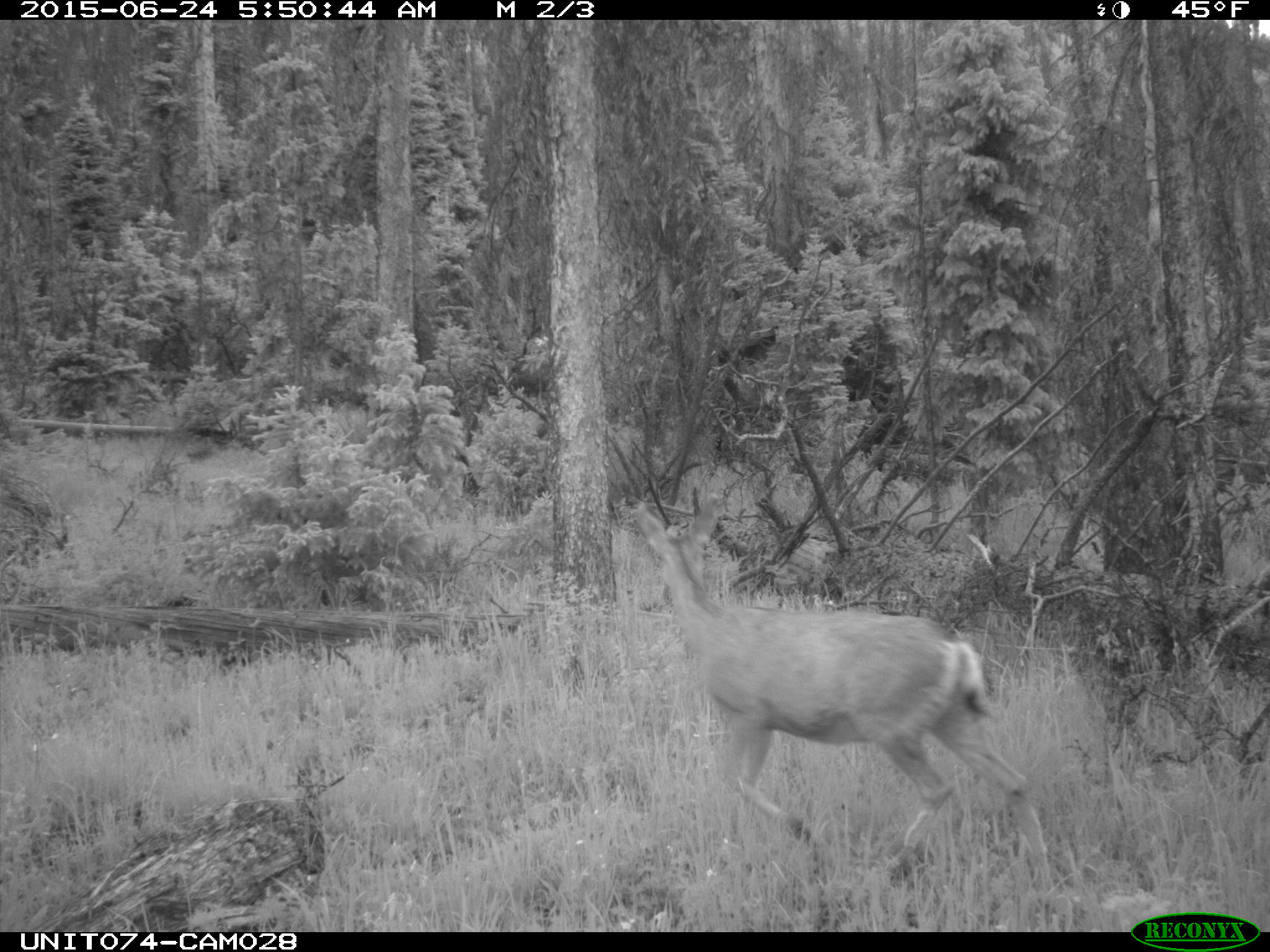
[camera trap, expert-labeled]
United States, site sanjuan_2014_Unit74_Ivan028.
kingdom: Animalia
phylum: Chordata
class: Mammalia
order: Artiodactyla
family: Cervidae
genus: Odocoileus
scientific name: Odocoileus hemionus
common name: mule deer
Odocoileus hemionus (mule deer).